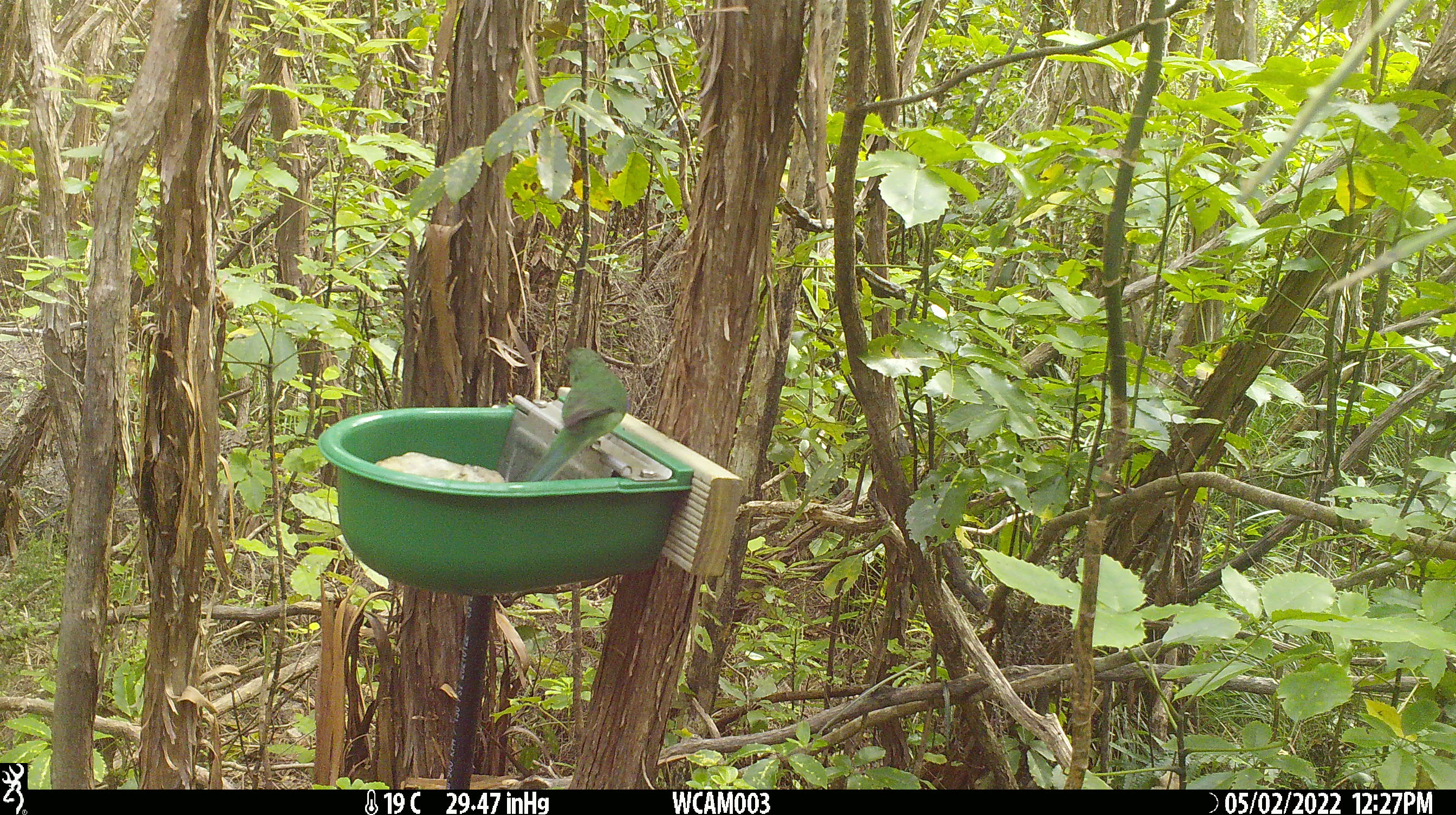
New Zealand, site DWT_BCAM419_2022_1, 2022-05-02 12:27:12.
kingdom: Animalia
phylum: Chordata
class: Aves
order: Psittaciformes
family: Psittaculidae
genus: Cyanoramphus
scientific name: Cyanoramphus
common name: parakeet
Parakeet (Cyanoramphus).